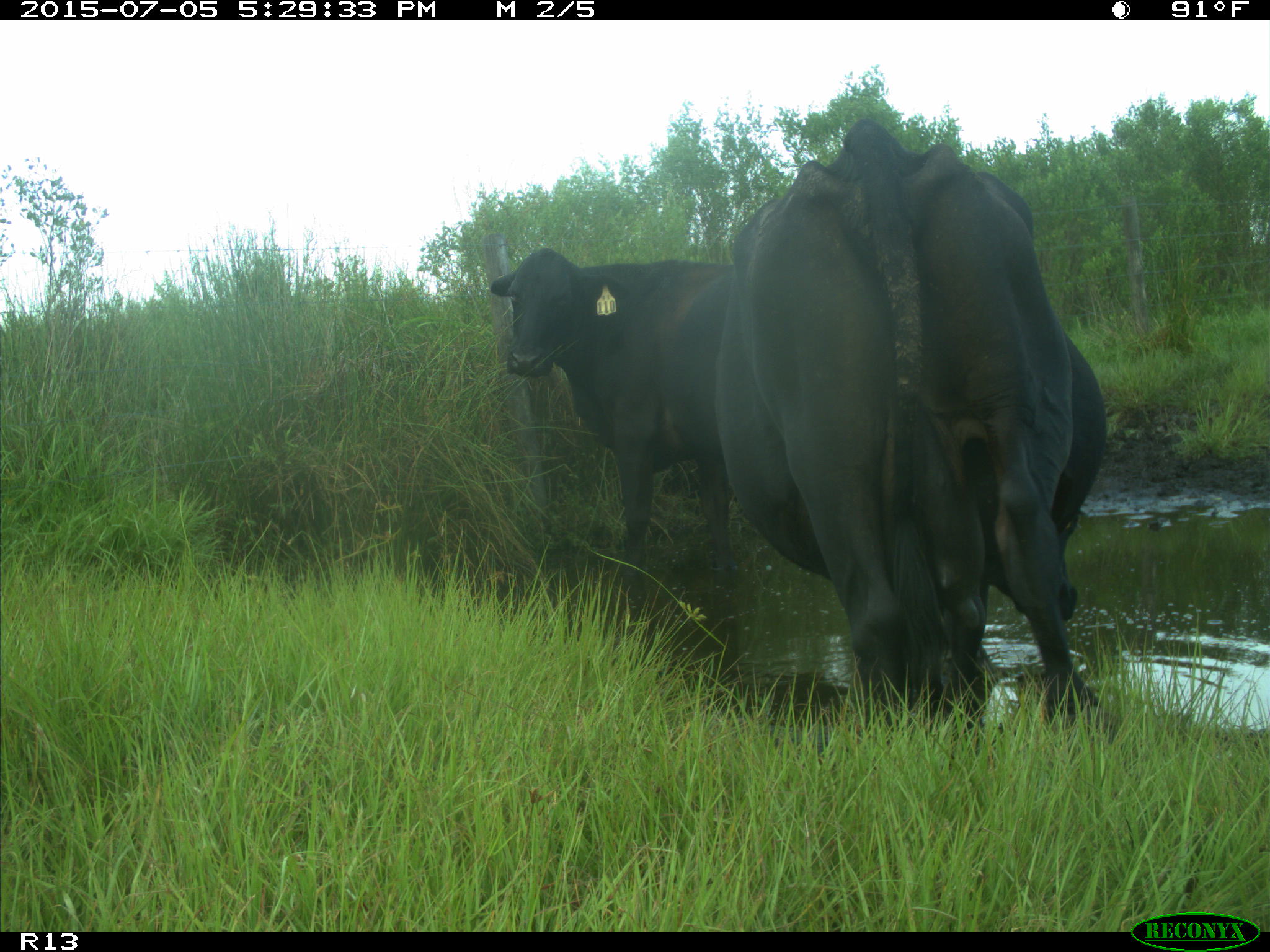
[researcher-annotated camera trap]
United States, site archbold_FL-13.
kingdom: Animalia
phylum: Chordata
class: Mammalia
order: Artiodactyla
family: Bovidae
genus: Bos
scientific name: Bos taurus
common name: domestic cow